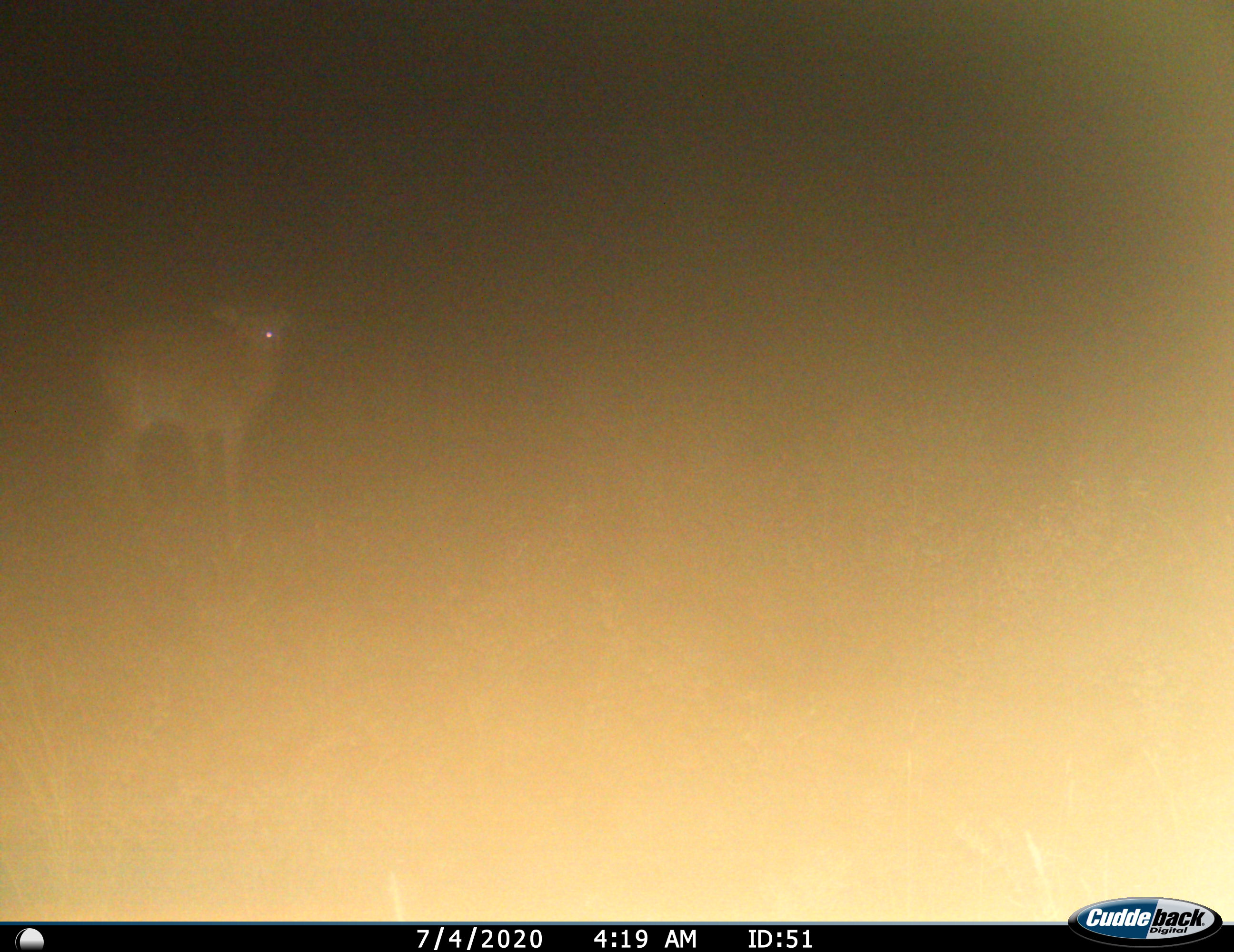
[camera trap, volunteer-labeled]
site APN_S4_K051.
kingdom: Animalia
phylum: Chordata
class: Mammalia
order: Artiodactyla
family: Bovidae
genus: Aepyceros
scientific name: Aepyceros melampus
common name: impala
Impala (Aepyceros melampus), count 1. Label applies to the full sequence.